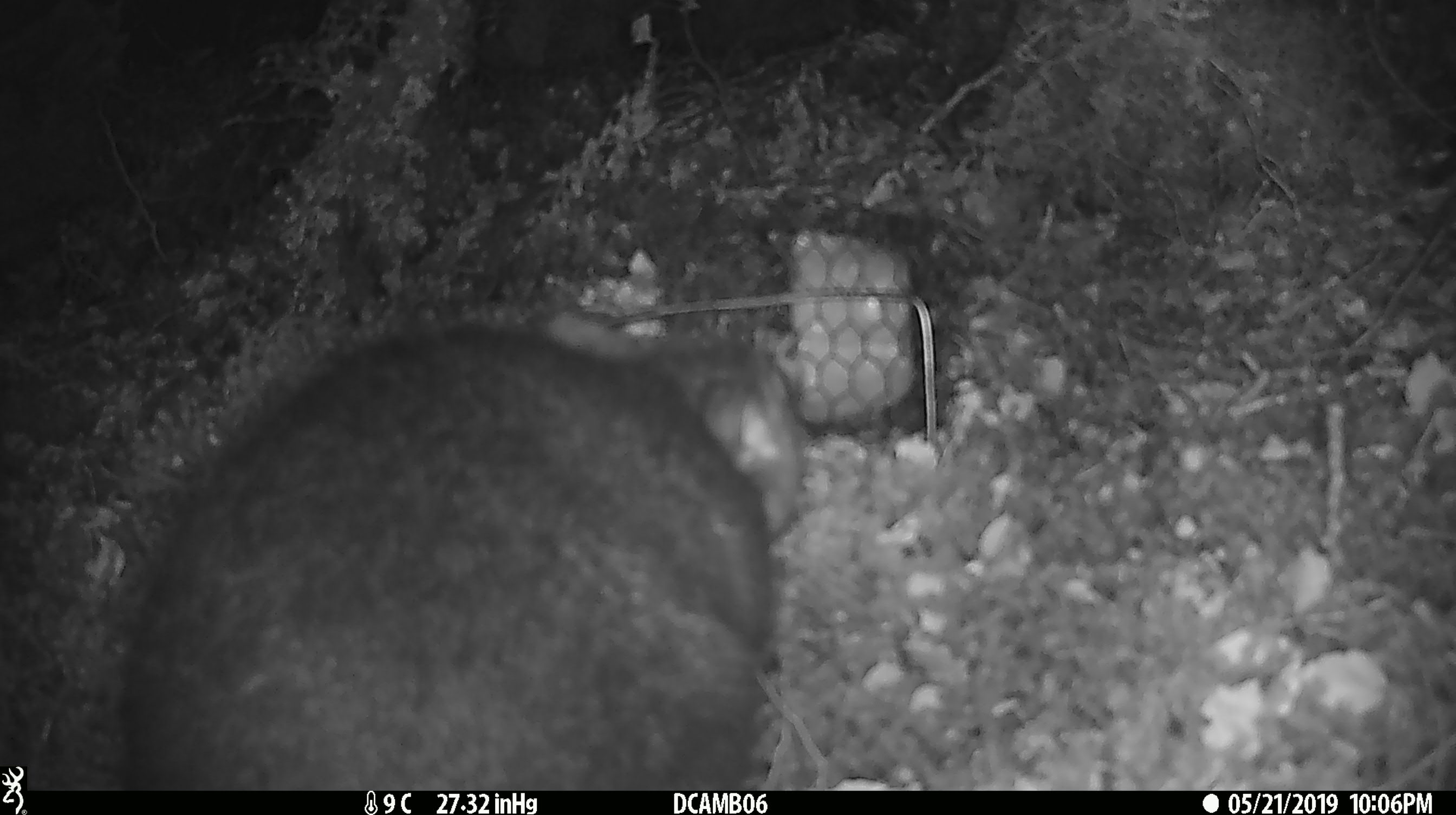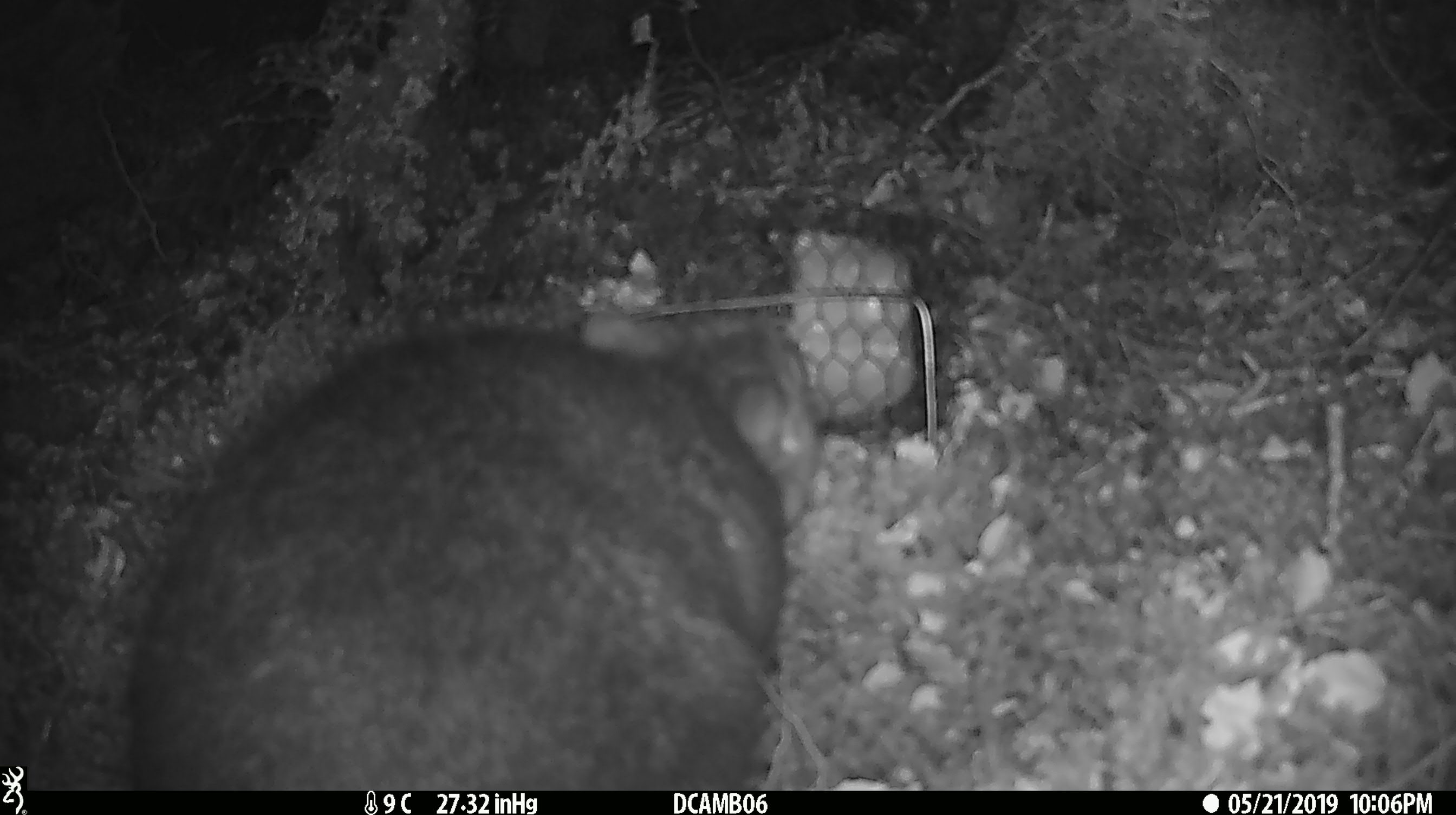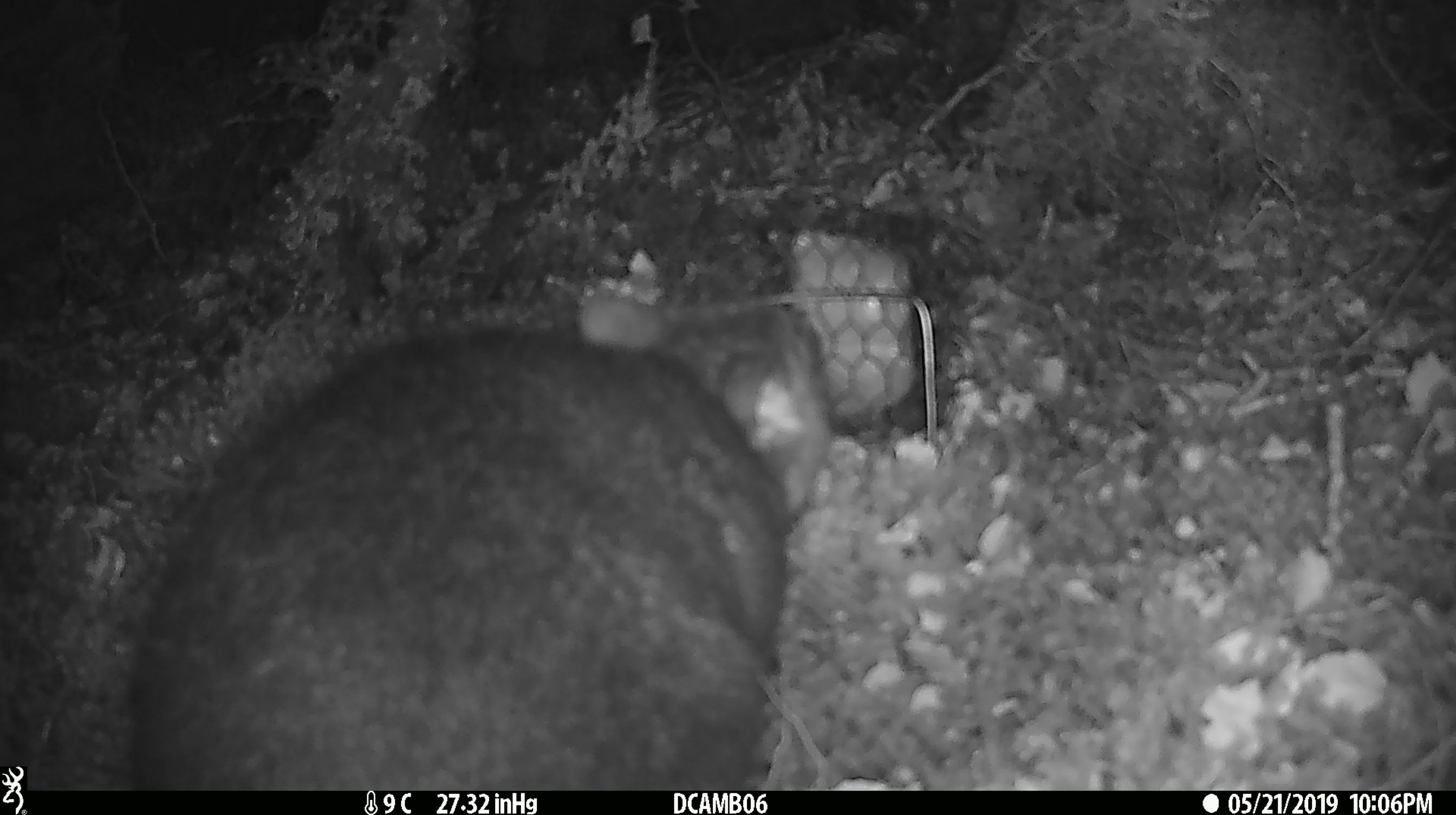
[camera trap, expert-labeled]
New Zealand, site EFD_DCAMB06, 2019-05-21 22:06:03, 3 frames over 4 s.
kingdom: Animalia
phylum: Chordata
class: Mammalia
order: Diprotodontia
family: Phalangeridae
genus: Trichosurus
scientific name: Trichosurus vulpecula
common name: common brushtail possum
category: possum